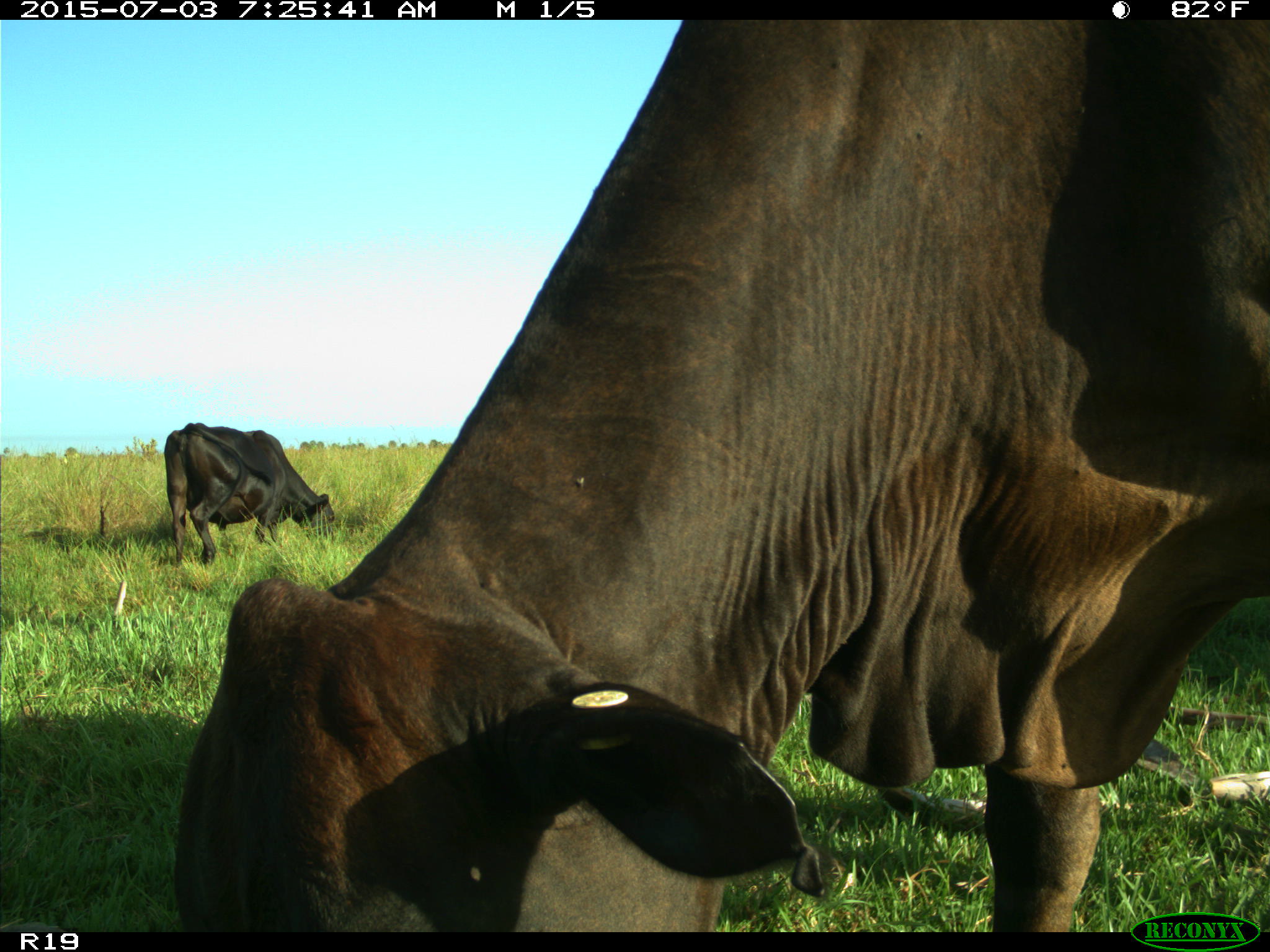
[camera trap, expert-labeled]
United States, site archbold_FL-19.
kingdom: Animalia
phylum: Chordata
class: Mammalia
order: Artiodactyla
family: Bovidae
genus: Bos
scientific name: Bos taurus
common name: domestic cow